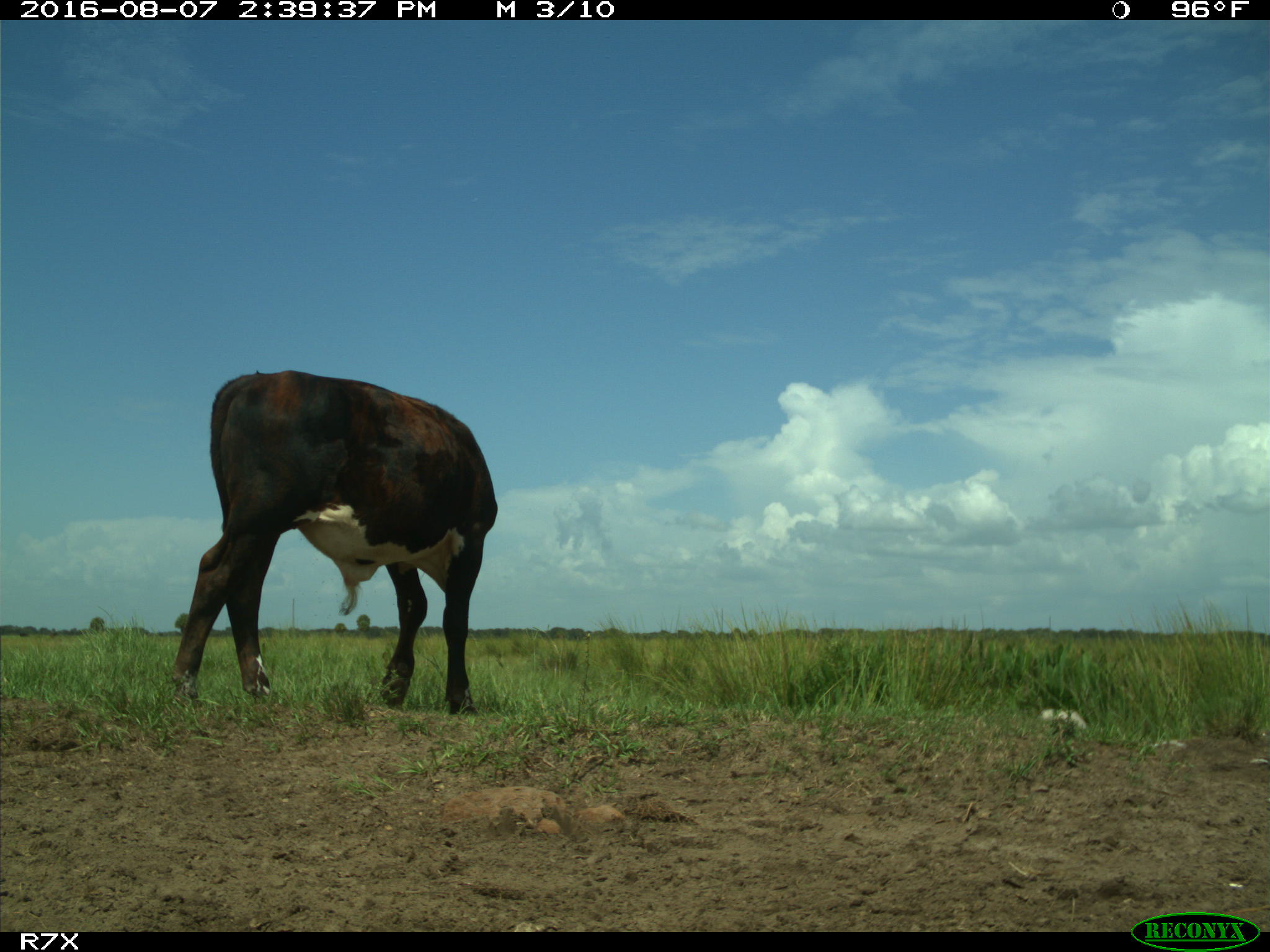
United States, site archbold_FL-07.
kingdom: Animalia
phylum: Chordata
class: Mammalia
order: Artiodactyla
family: Bovidae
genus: Bos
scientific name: Bos taurus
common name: domestic cow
Bos taurus (domestic cow).